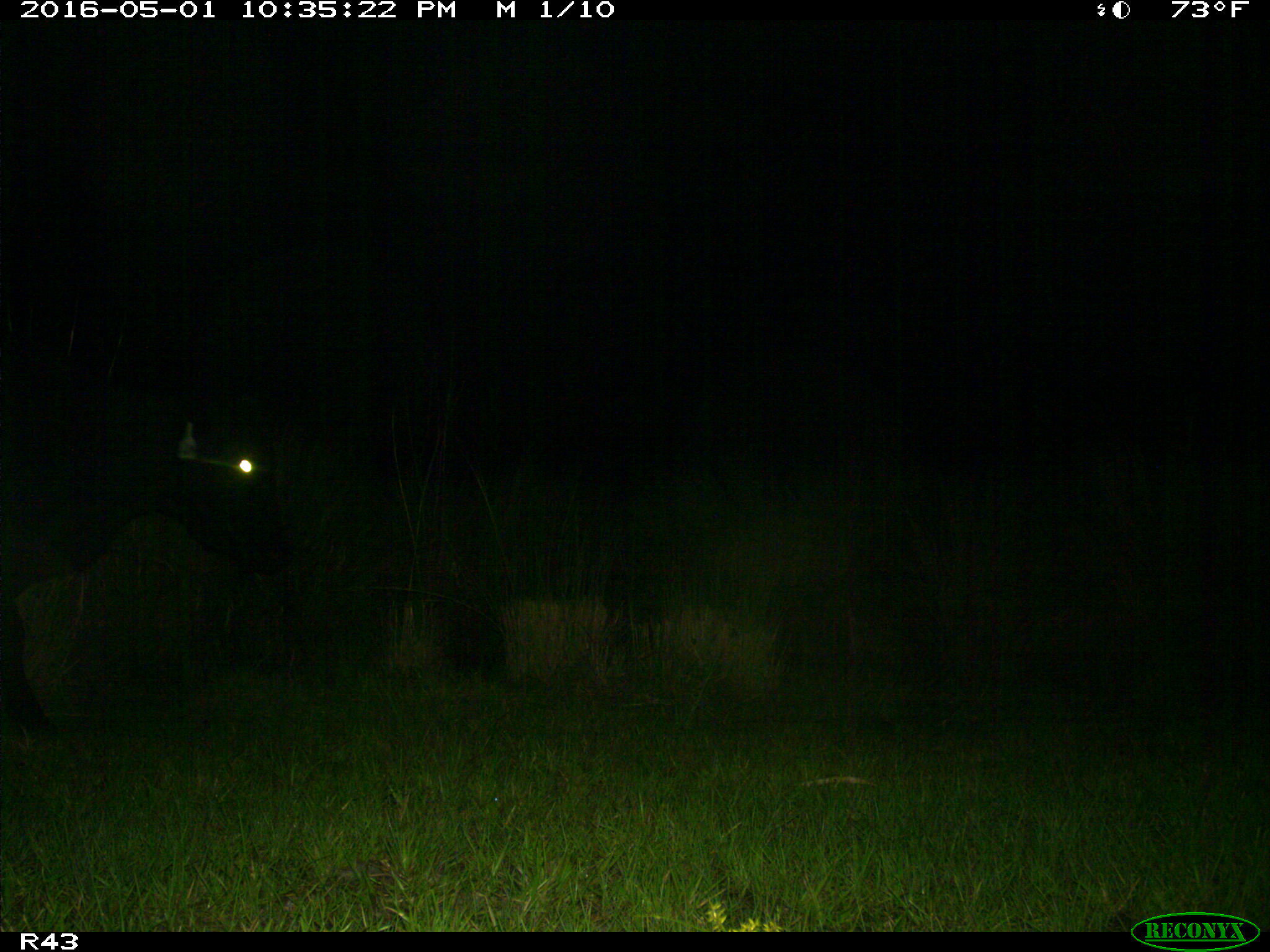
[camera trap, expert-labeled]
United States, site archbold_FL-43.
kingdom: Animalia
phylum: Chordata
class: Mammalia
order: Artiodactyla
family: Bovidae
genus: Bos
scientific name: Bos taurus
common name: domestic cow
Bos taurus (domestic cow).